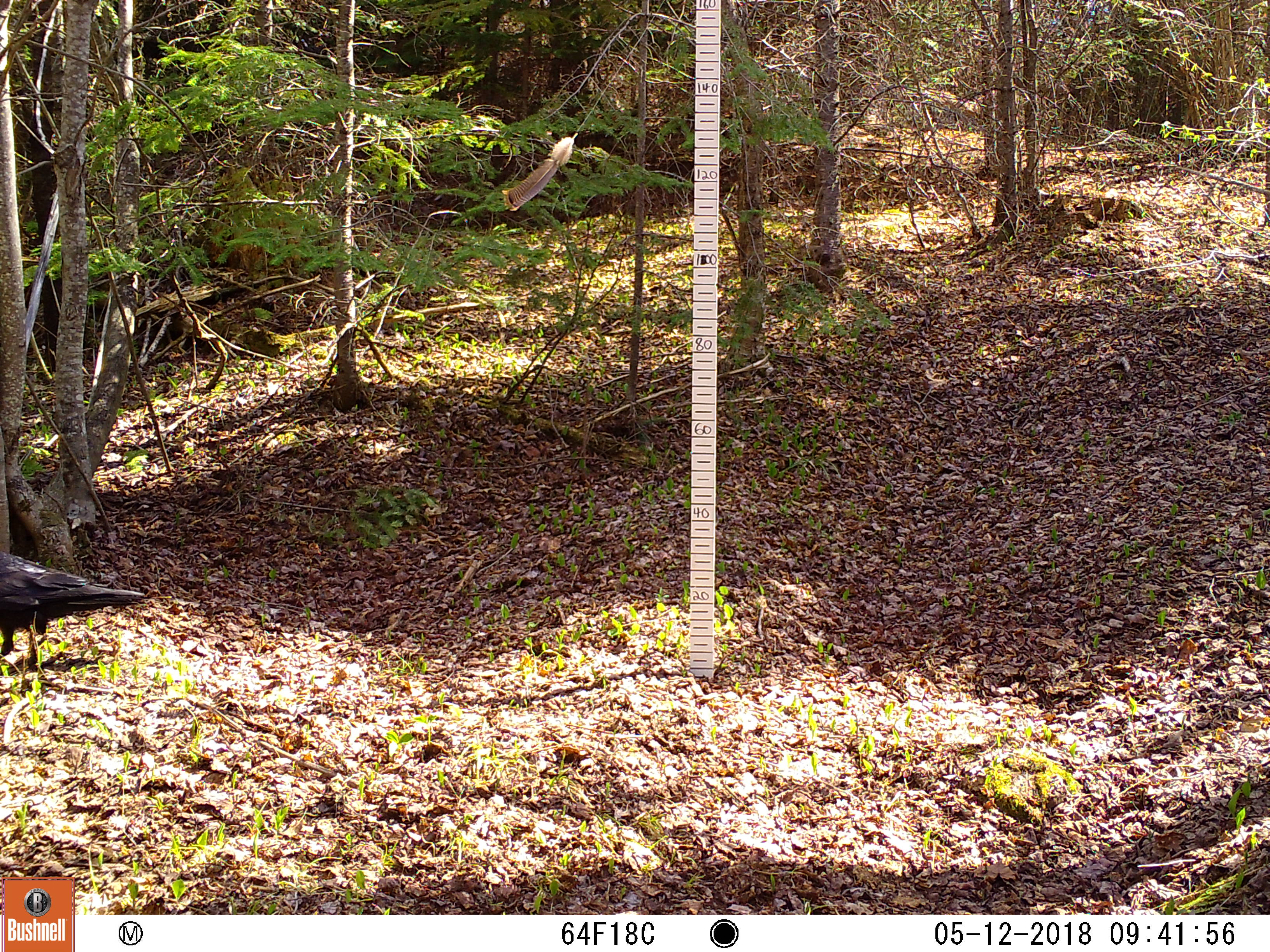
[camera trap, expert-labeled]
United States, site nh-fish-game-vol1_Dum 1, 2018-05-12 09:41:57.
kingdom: Animalia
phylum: Chordata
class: Aves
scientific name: Aves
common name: bird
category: bird sp.